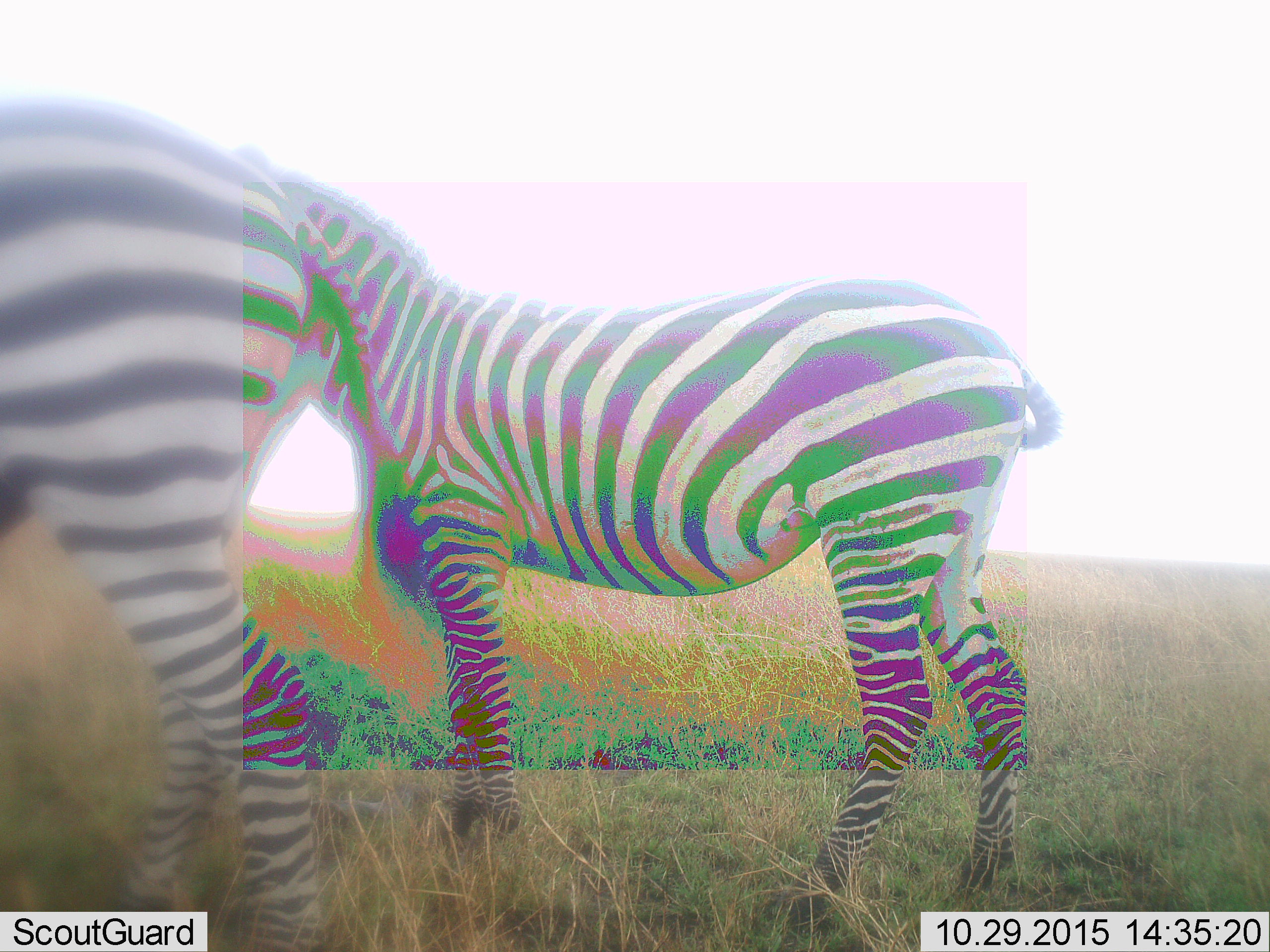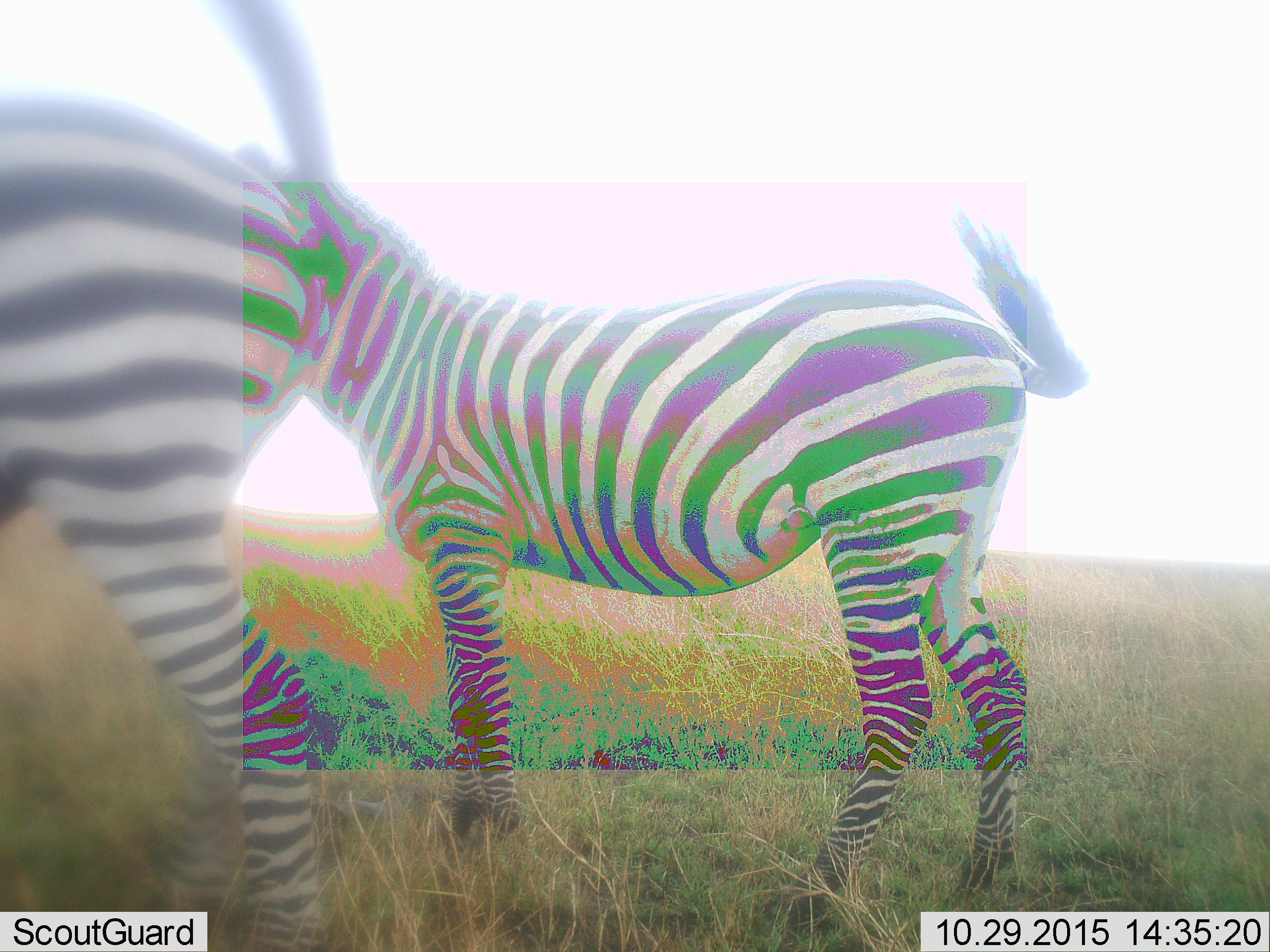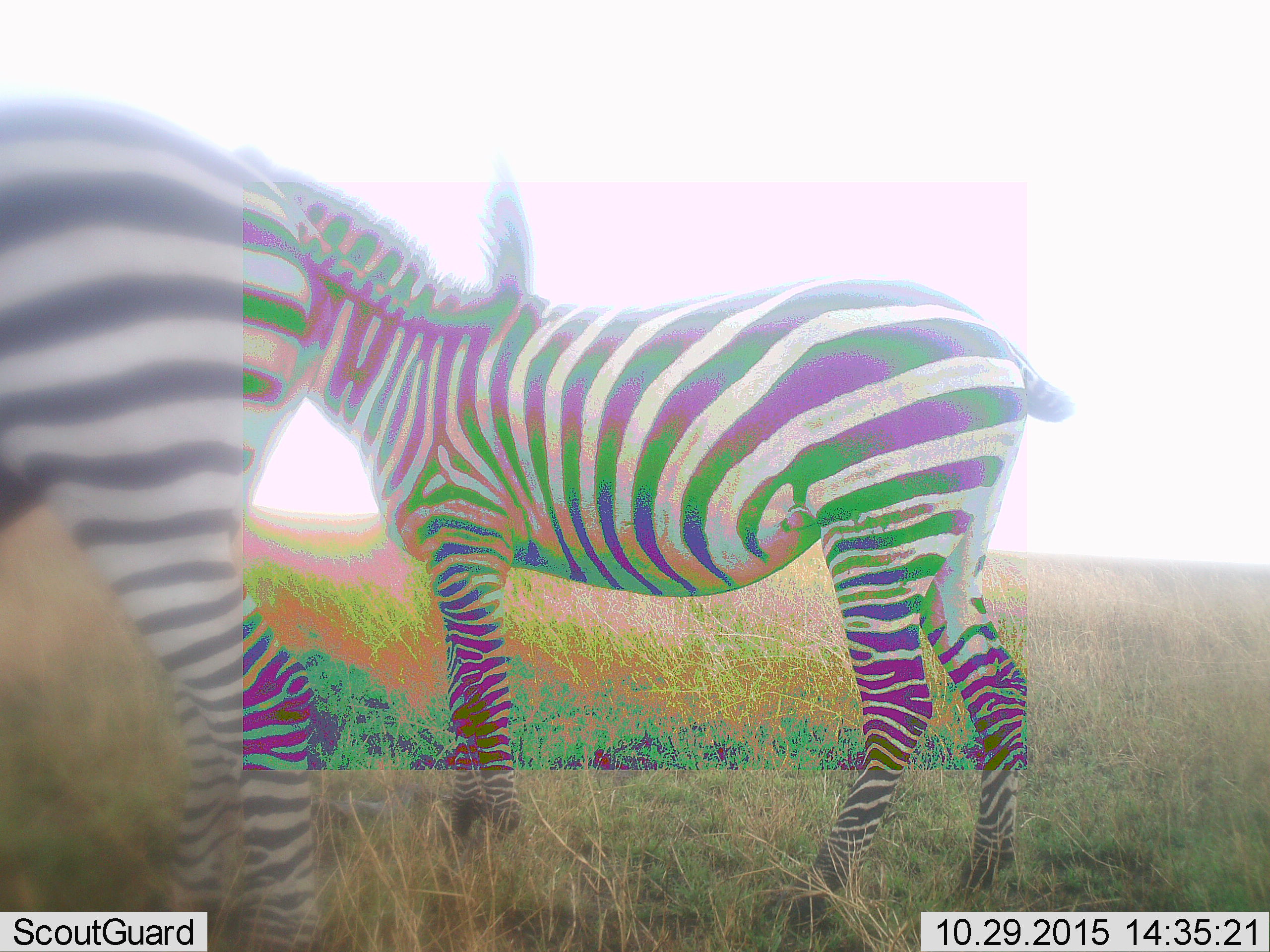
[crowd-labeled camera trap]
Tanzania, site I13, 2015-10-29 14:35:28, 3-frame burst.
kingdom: Animalia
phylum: Chordata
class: Mammalia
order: Perissodactyla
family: Equidae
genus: Equus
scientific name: Equus quagga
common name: plains zebra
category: zebra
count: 2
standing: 70%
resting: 10%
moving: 20%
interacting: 0%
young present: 10%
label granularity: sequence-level